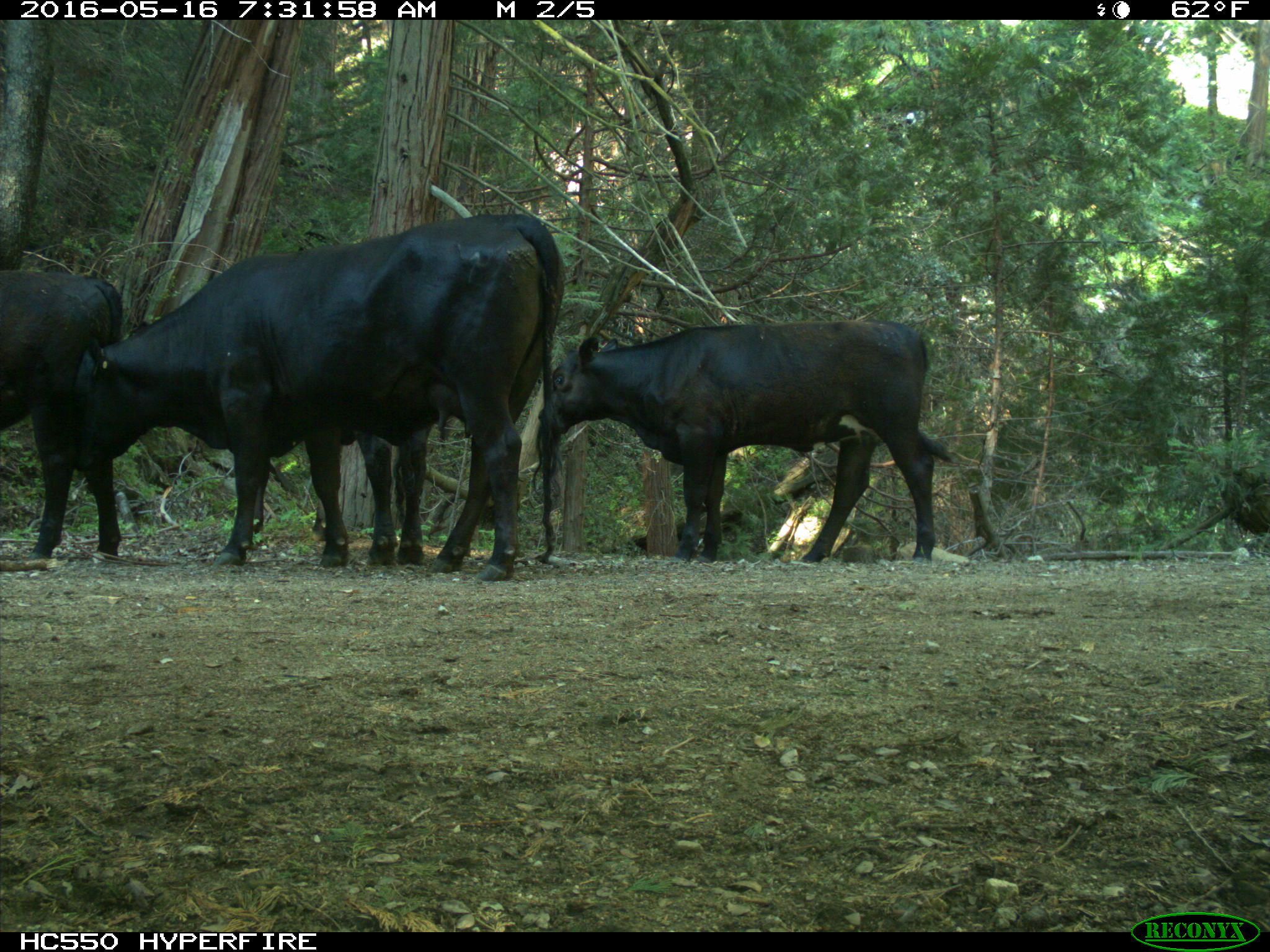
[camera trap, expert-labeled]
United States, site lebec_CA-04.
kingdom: Animalia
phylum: Chordata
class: Mammalia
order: Artiodactyla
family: Bovidae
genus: Bos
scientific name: Bos taurus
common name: domestic cow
Bos taurus (domestic cow).